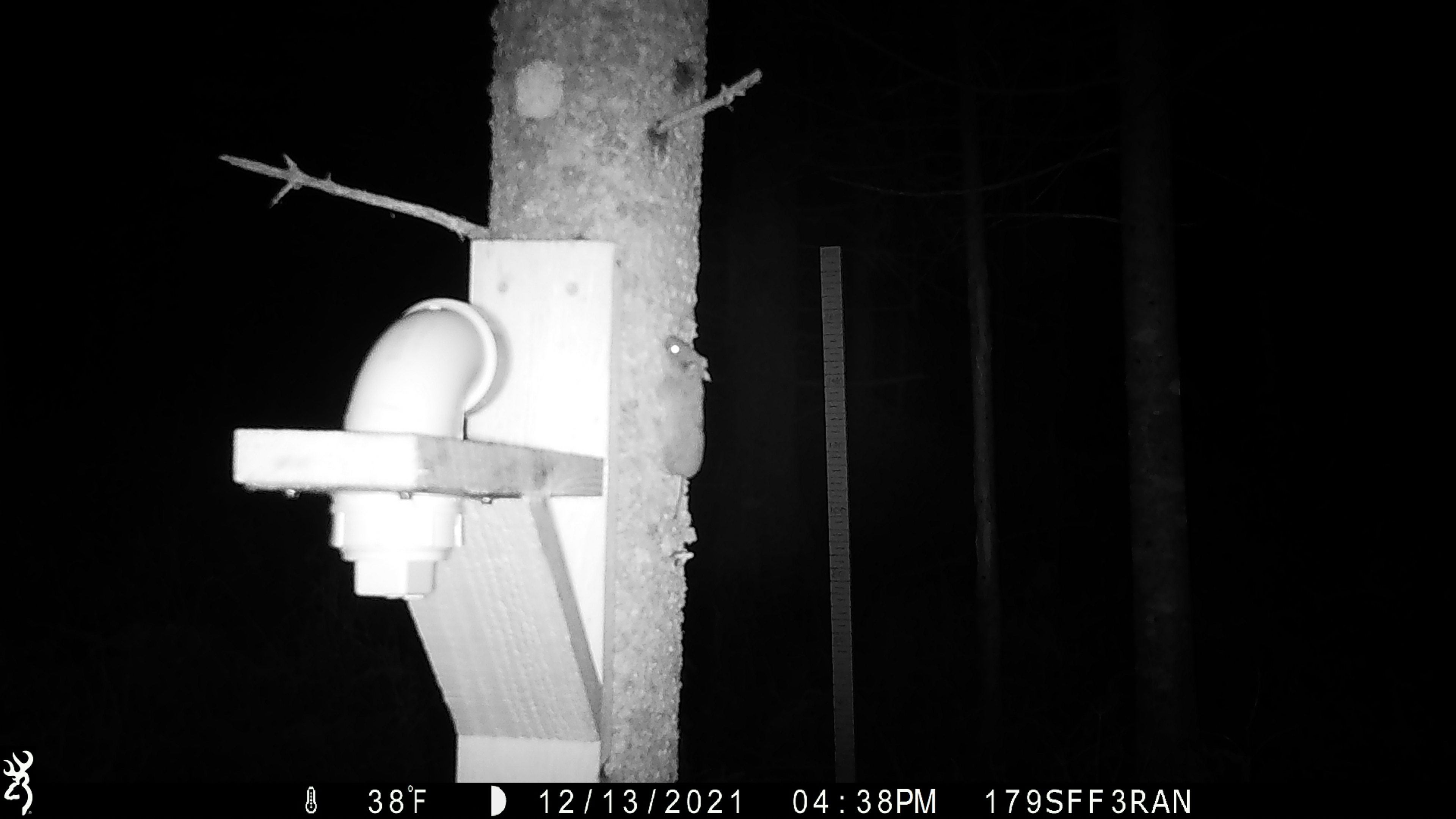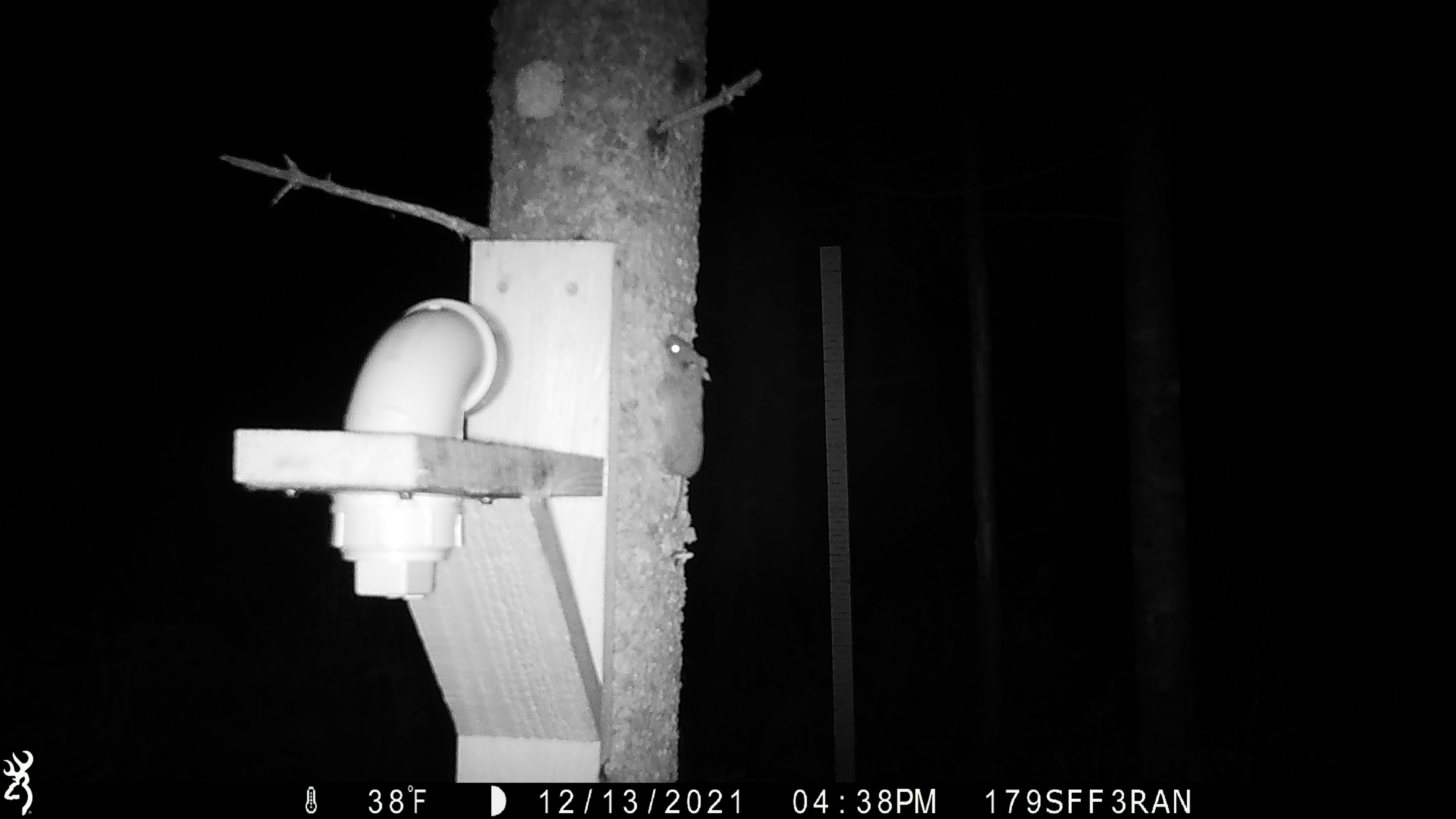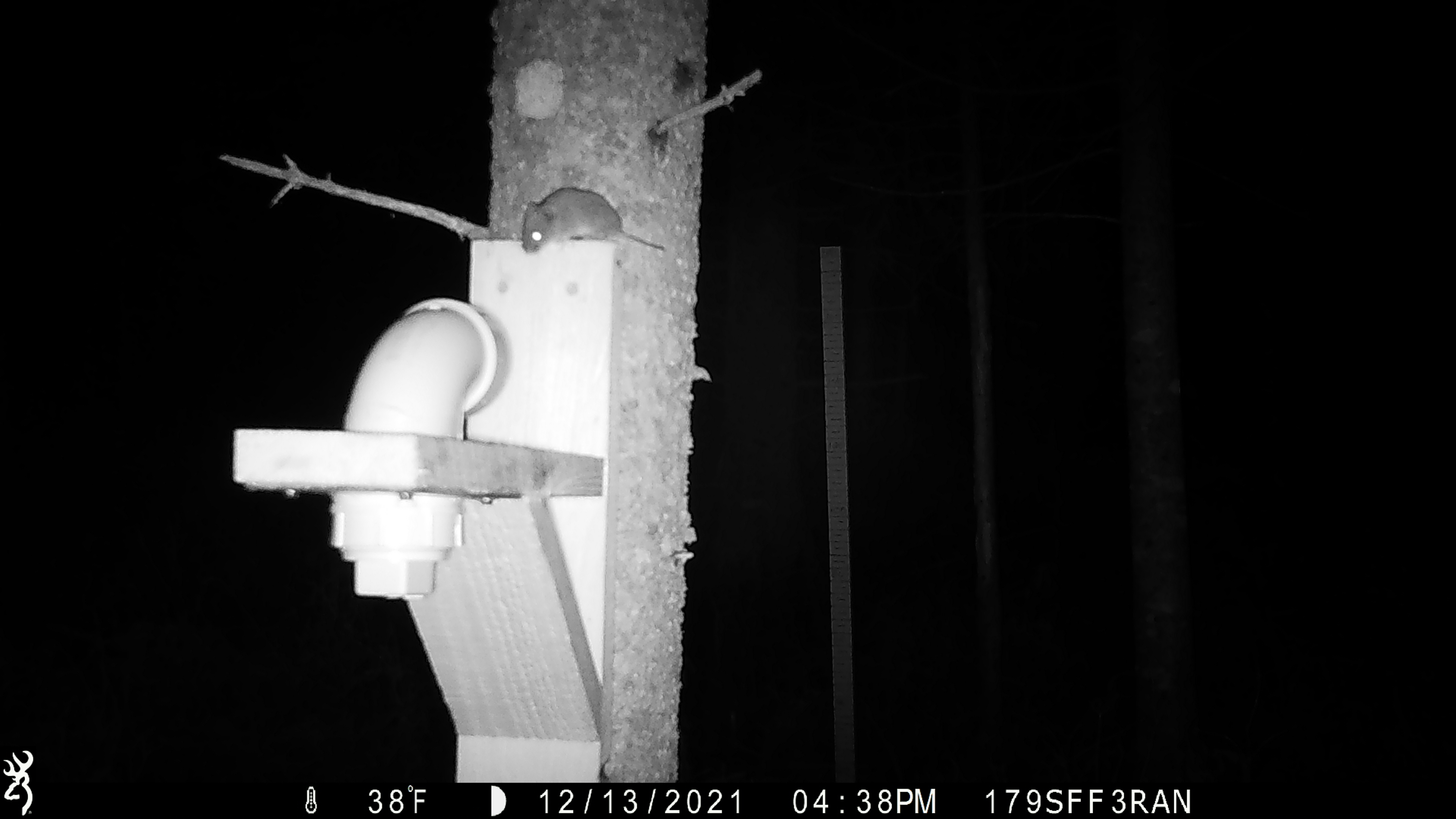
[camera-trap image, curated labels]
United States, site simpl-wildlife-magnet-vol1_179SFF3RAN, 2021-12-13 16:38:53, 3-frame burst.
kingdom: Animalia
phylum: Chordata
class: Mammalia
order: Rodentia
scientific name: Rodentia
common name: mouse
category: mouse sp.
Mouse sp. (mouse) (Rodentia).